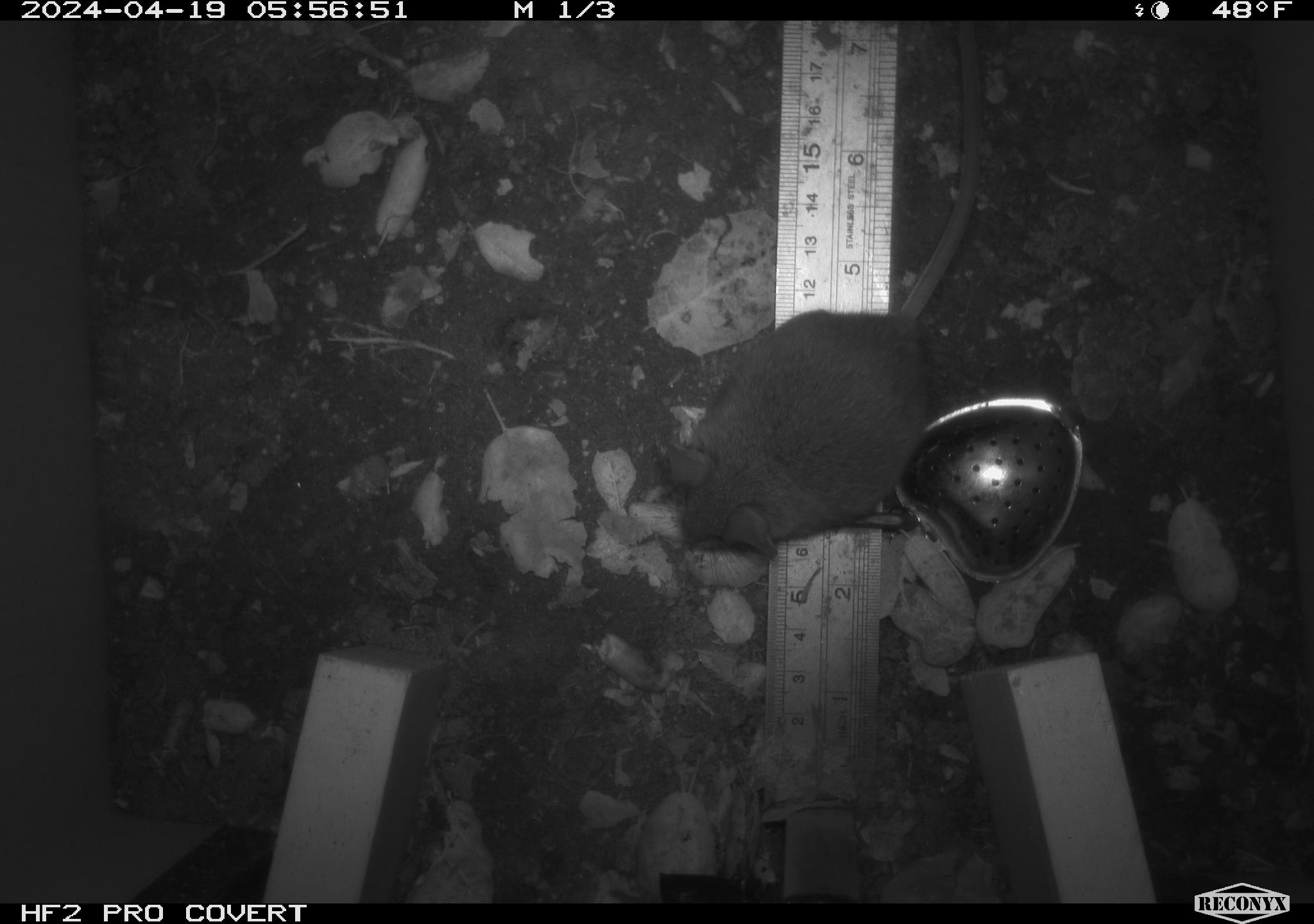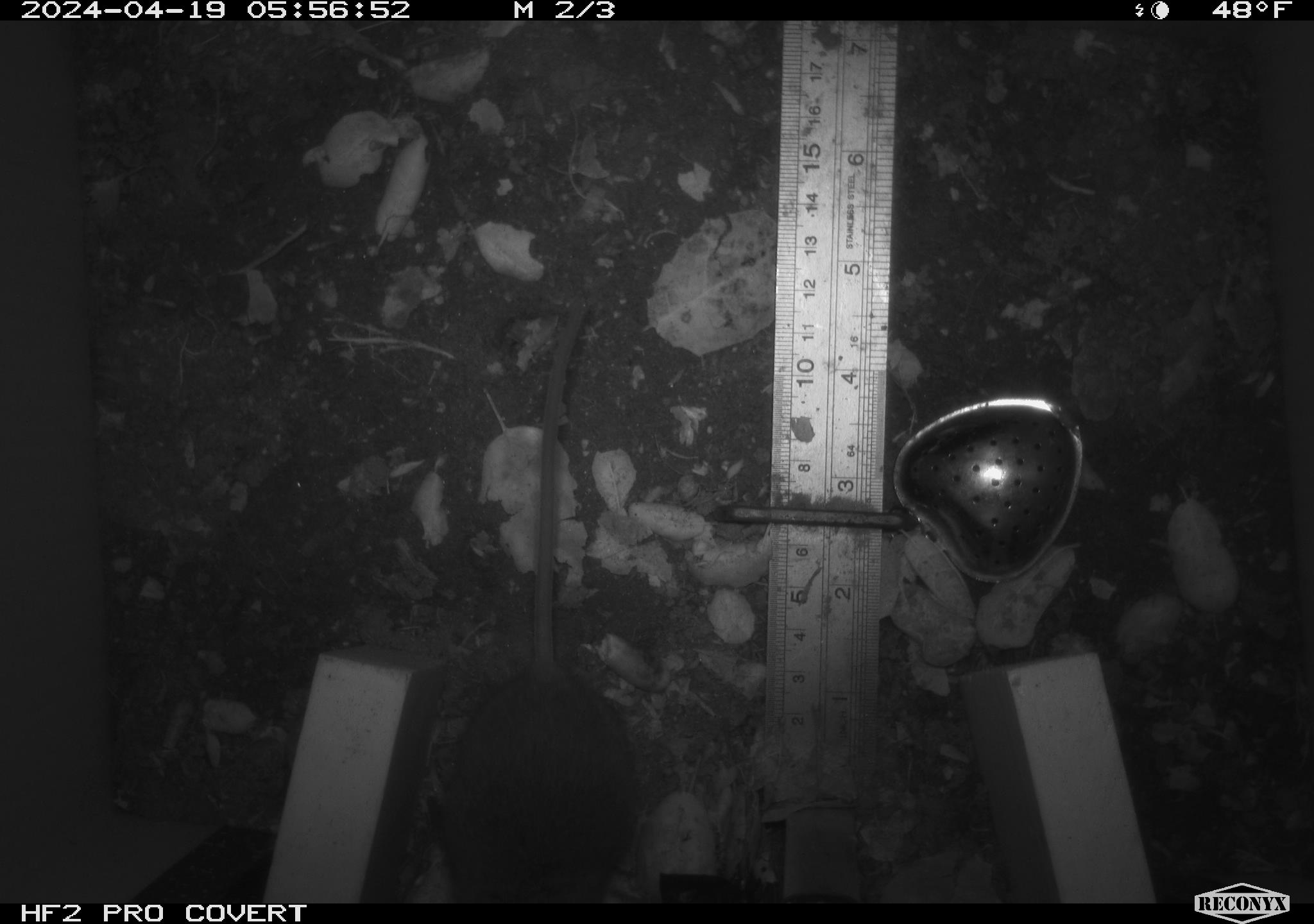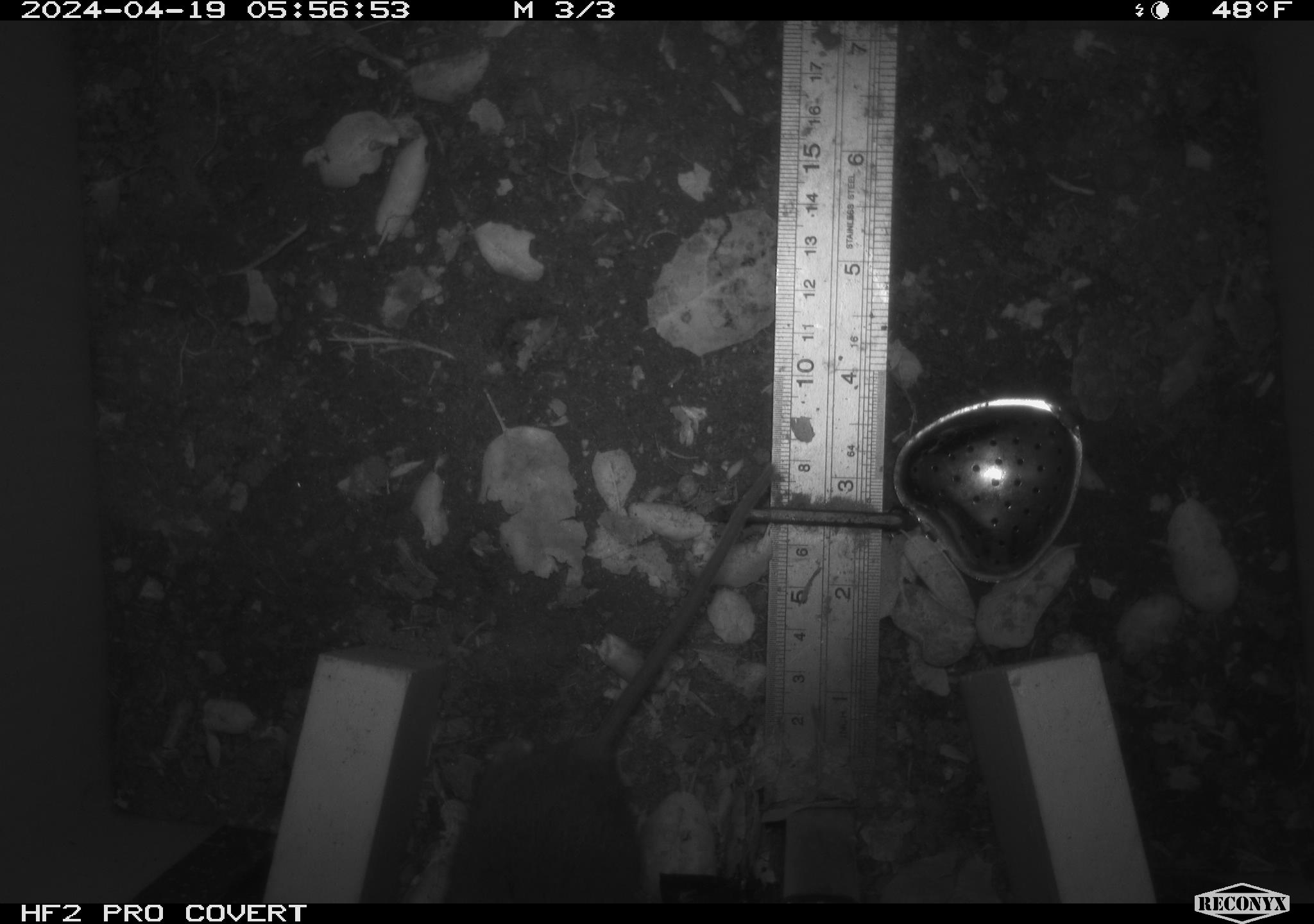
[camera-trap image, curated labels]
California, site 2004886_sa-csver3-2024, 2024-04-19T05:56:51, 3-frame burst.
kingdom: Animalia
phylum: Chordata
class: Mammalia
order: Rodentia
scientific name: Rodentia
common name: rodent